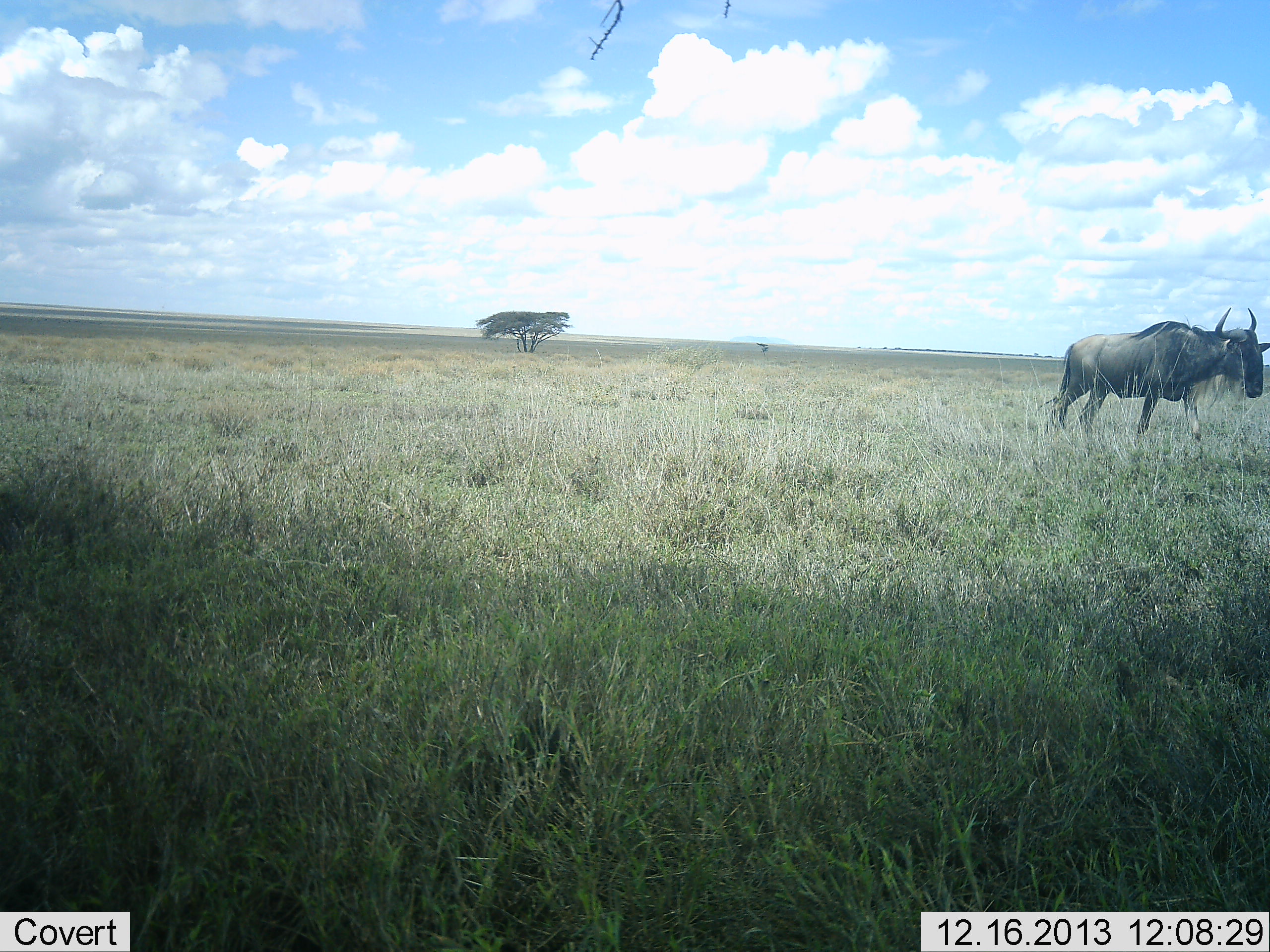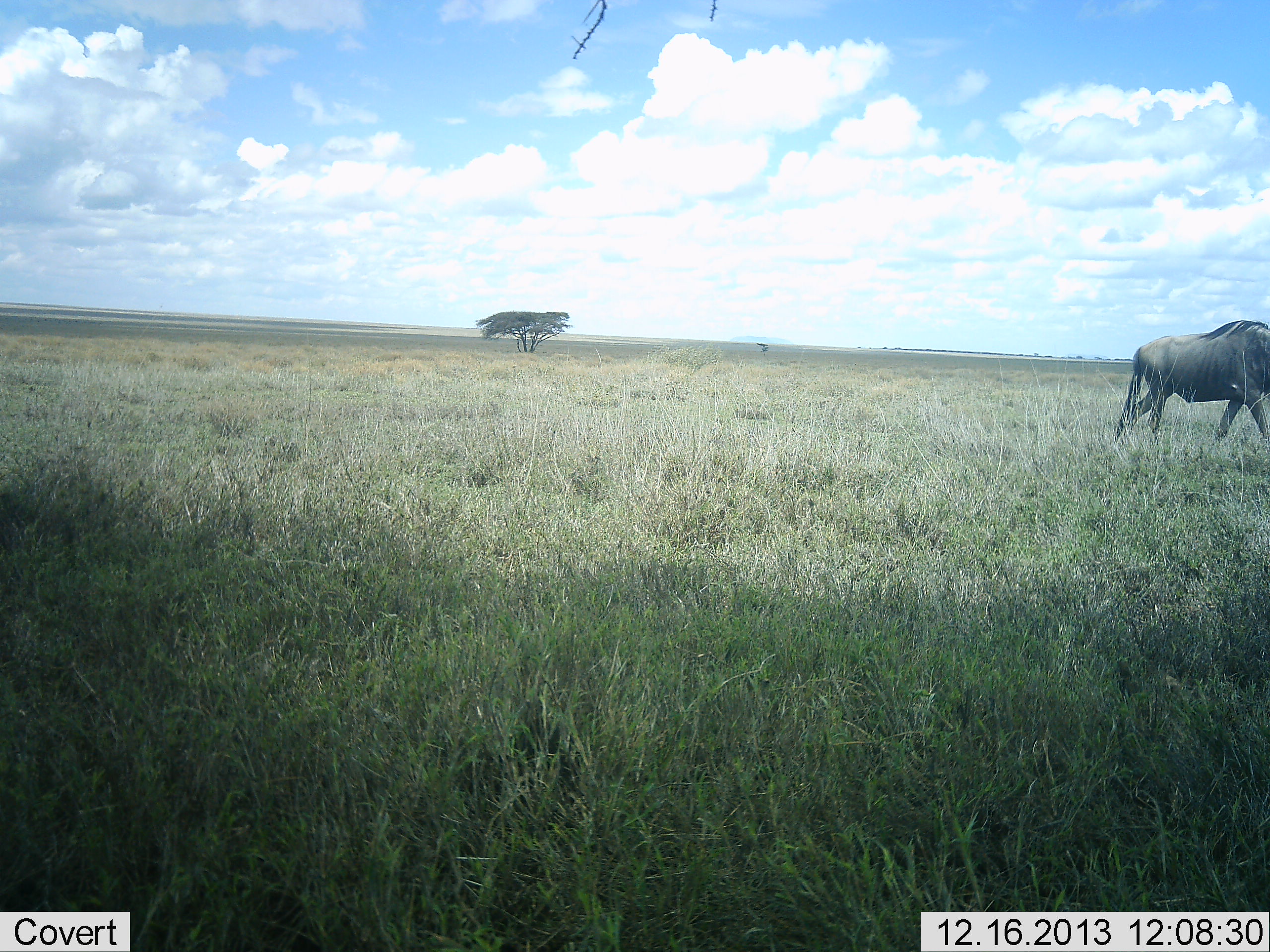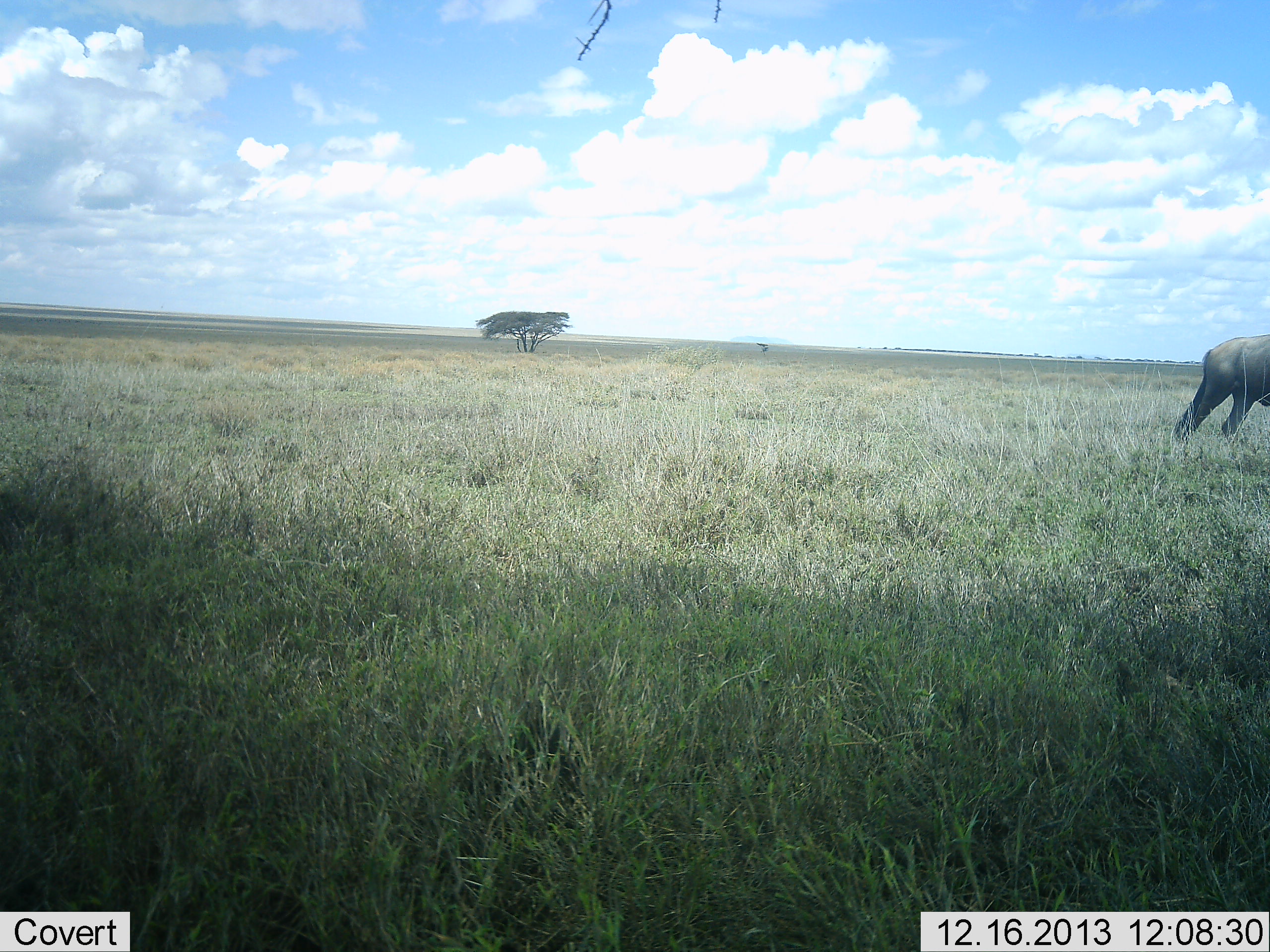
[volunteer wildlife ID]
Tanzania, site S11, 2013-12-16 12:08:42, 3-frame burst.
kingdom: Animalia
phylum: Chordata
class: Mammalia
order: Artiodactyla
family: Bovidae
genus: Connochaetes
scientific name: Connochaetes taurinus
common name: blue wildebeest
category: wildebeest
Wildebeest (blue wildebeest) (Connochaetes taurinus), count 1. Behavior (volunteer vote fractions): standing 0%, resting 0%, moving 100%, interacting 0%. Young present (vote fraction): 0%. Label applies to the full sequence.